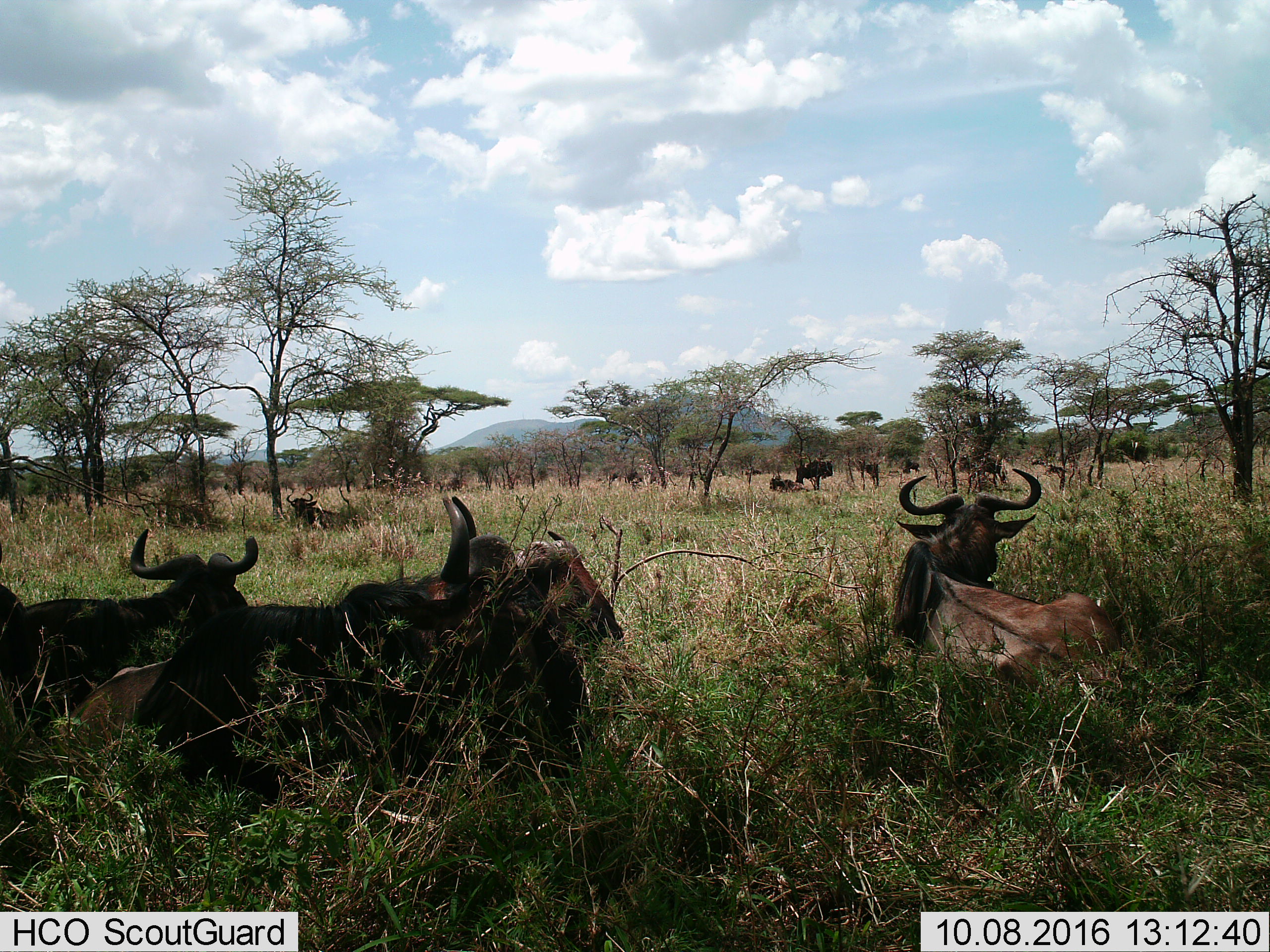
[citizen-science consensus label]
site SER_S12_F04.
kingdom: Animalia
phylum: Chordata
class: Mammalia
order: Artiodactyla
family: Bovidae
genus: Connochaetes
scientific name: Connochaetes taurinus taurinus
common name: blue wildebeest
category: wildebeestblue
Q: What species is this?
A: Wildebeestblue (blue wildebeest) (Connochaetes taurinus taurinus).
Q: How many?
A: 11-50.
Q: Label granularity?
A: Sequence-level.